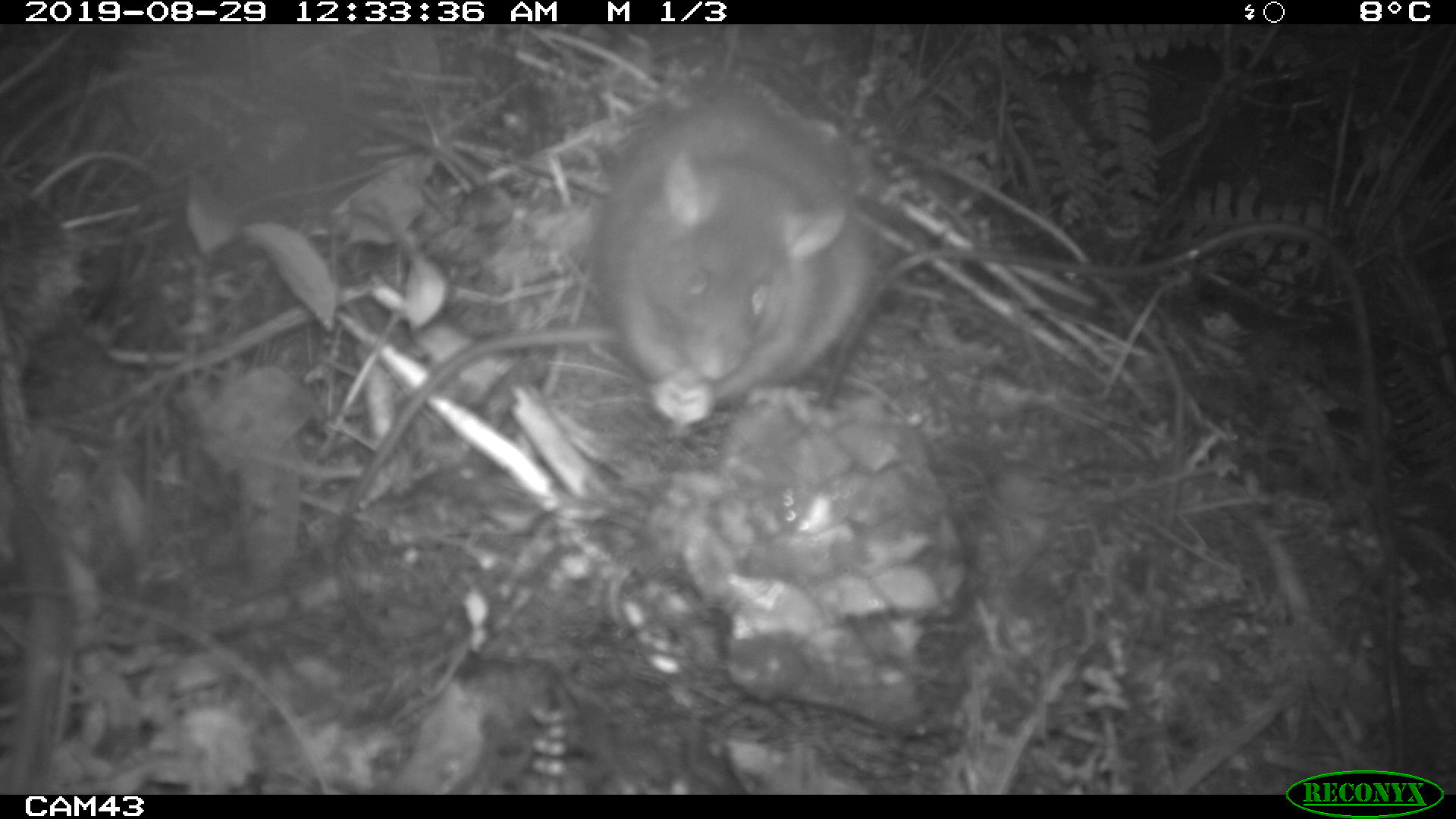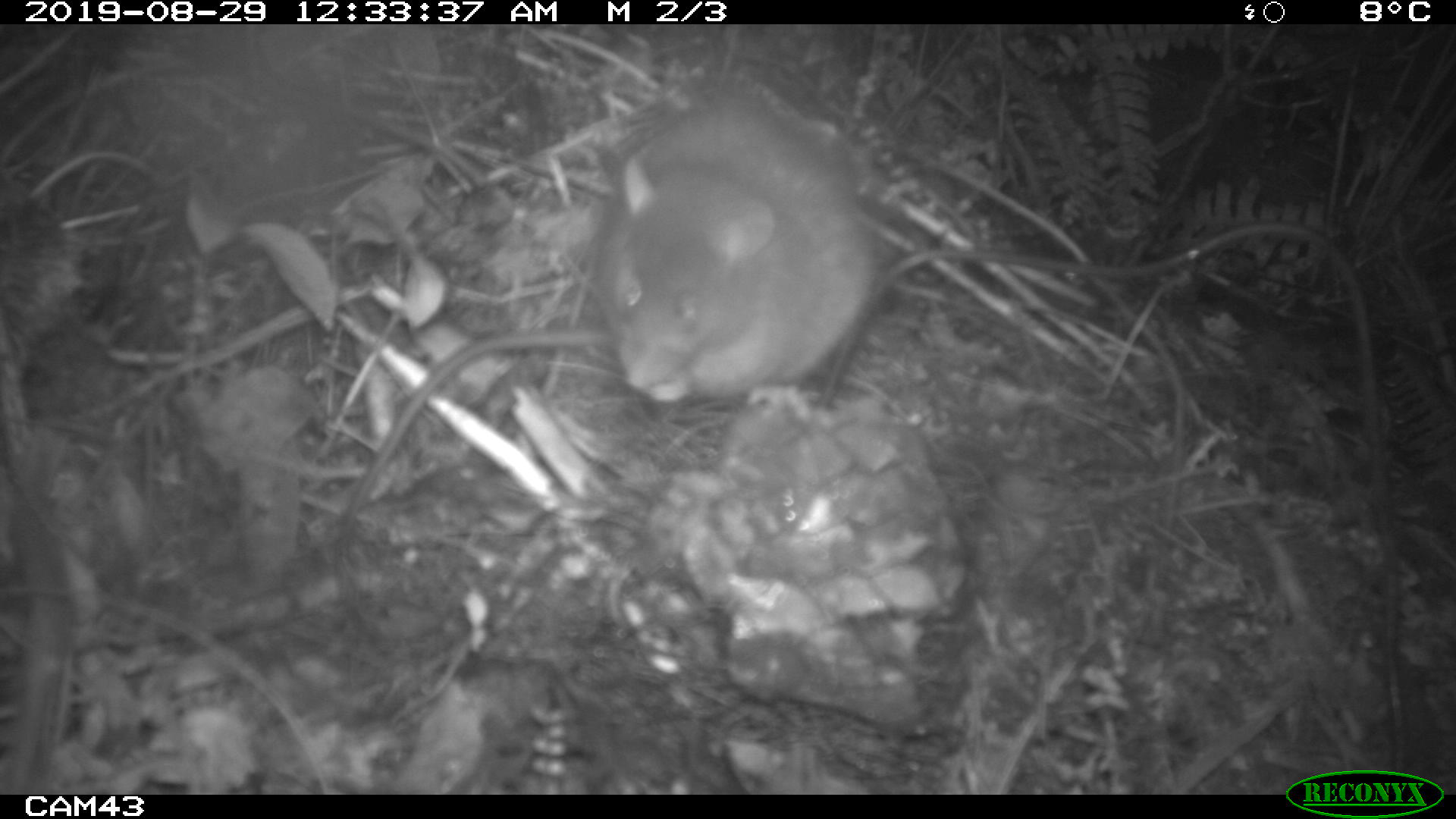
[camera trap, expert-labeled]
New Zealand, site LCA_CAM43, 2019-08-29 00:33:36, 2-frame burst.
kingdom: Animalia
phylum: Chordata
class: Mammalia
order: Rodentia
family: Muridae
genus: Rattus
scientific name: Rattus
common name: rat